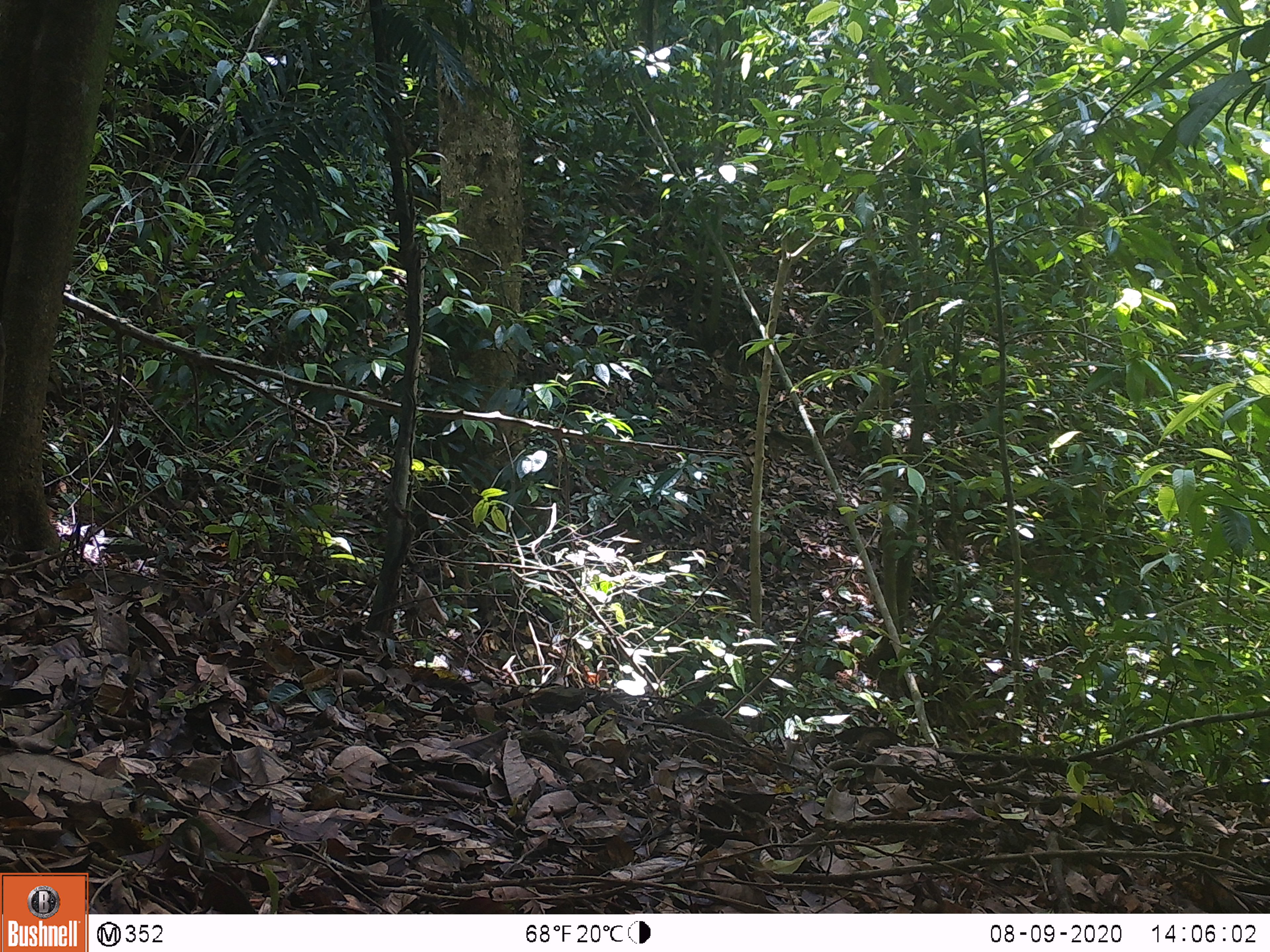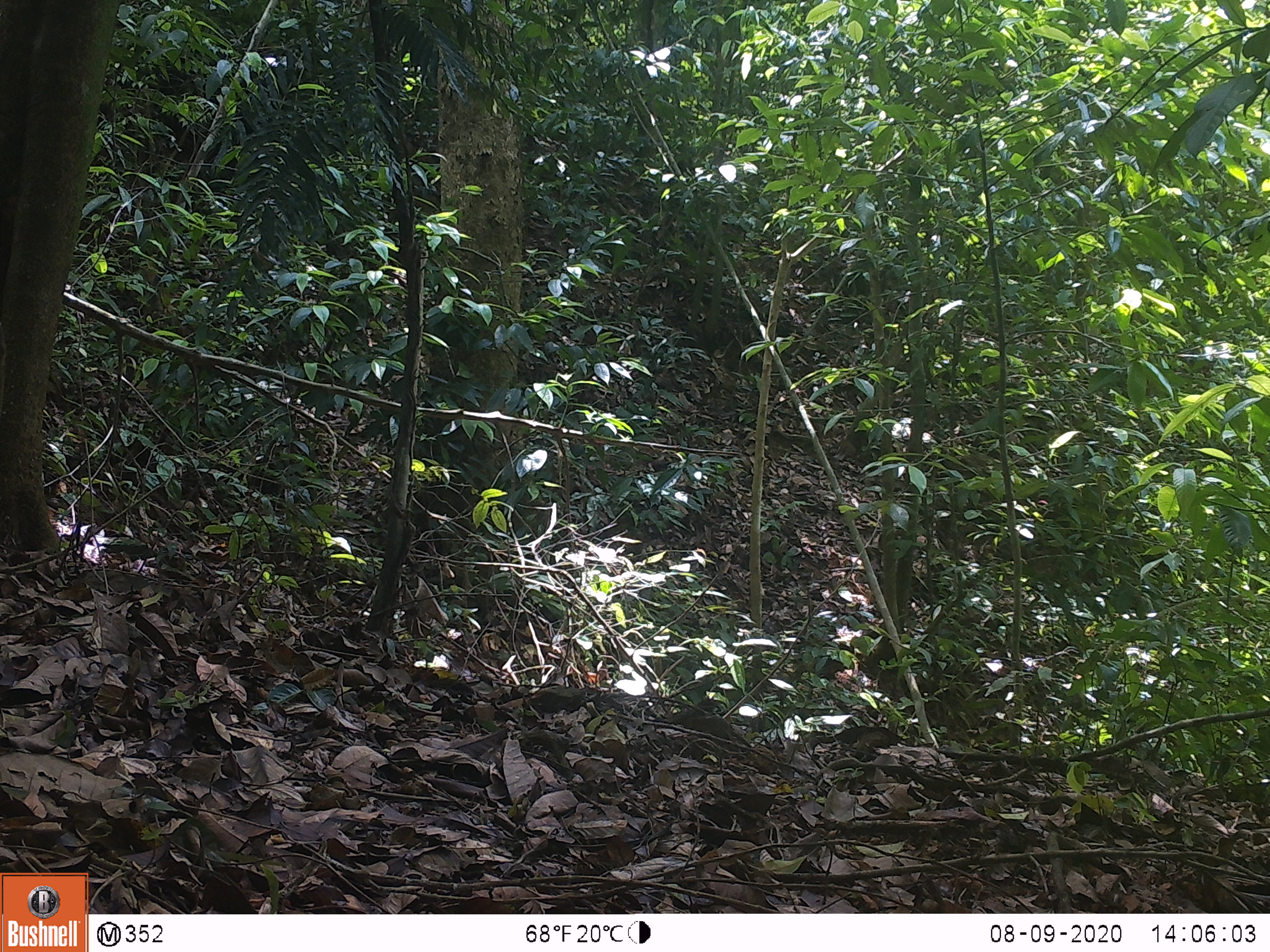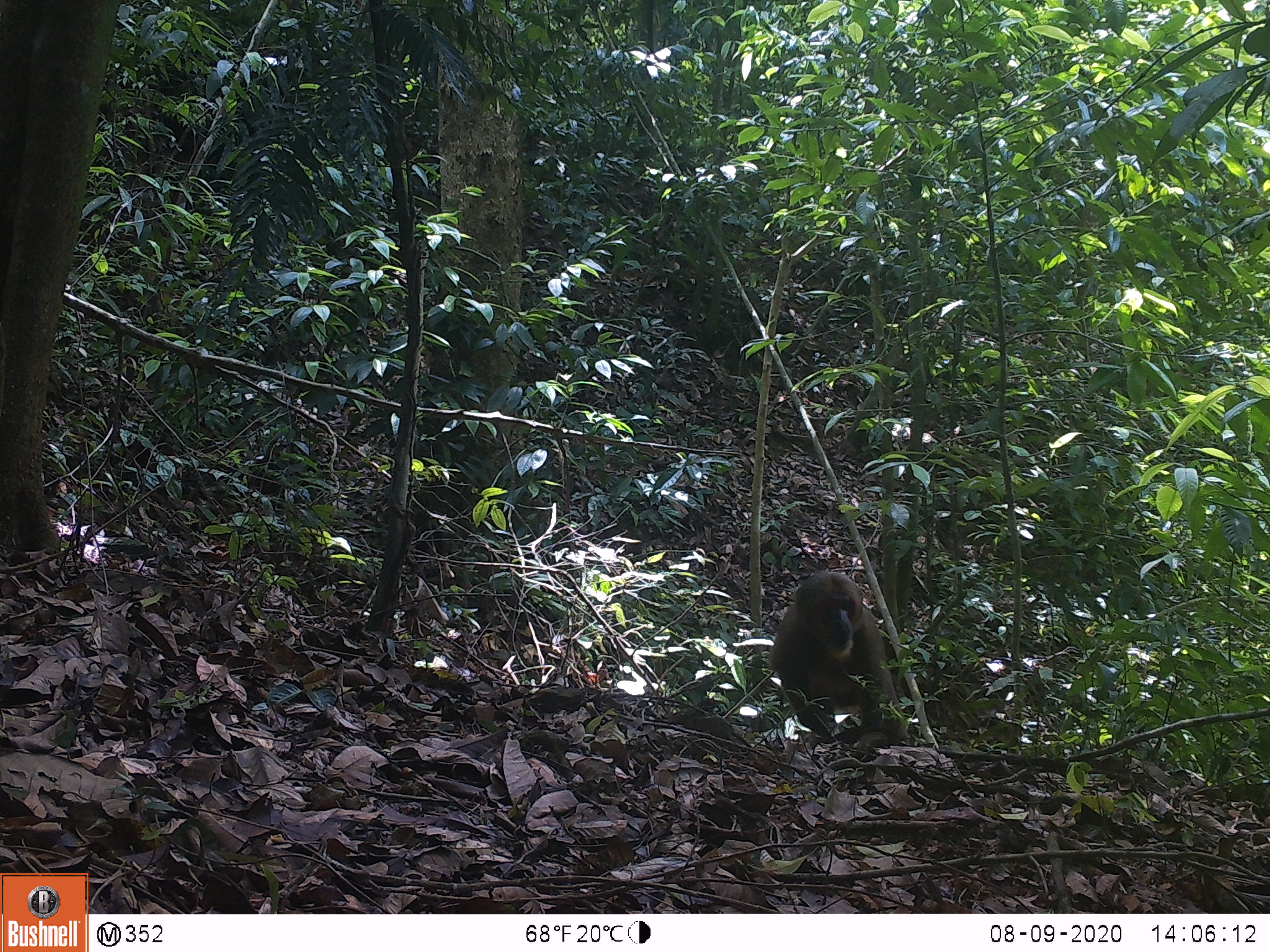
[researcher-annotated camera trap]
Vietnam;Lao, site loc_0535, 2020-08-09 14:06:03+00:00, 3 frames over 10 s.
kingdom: Animalia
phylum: Chordata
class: Mammalia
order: Primates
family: Cercopithecidae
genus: Macaca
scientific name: Macaca arctoides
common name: stump-tailed macaque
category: stump tailed macaque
Stump tailed macaque (stump-tailed macaque) (Macaca arctoides). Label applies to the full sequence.